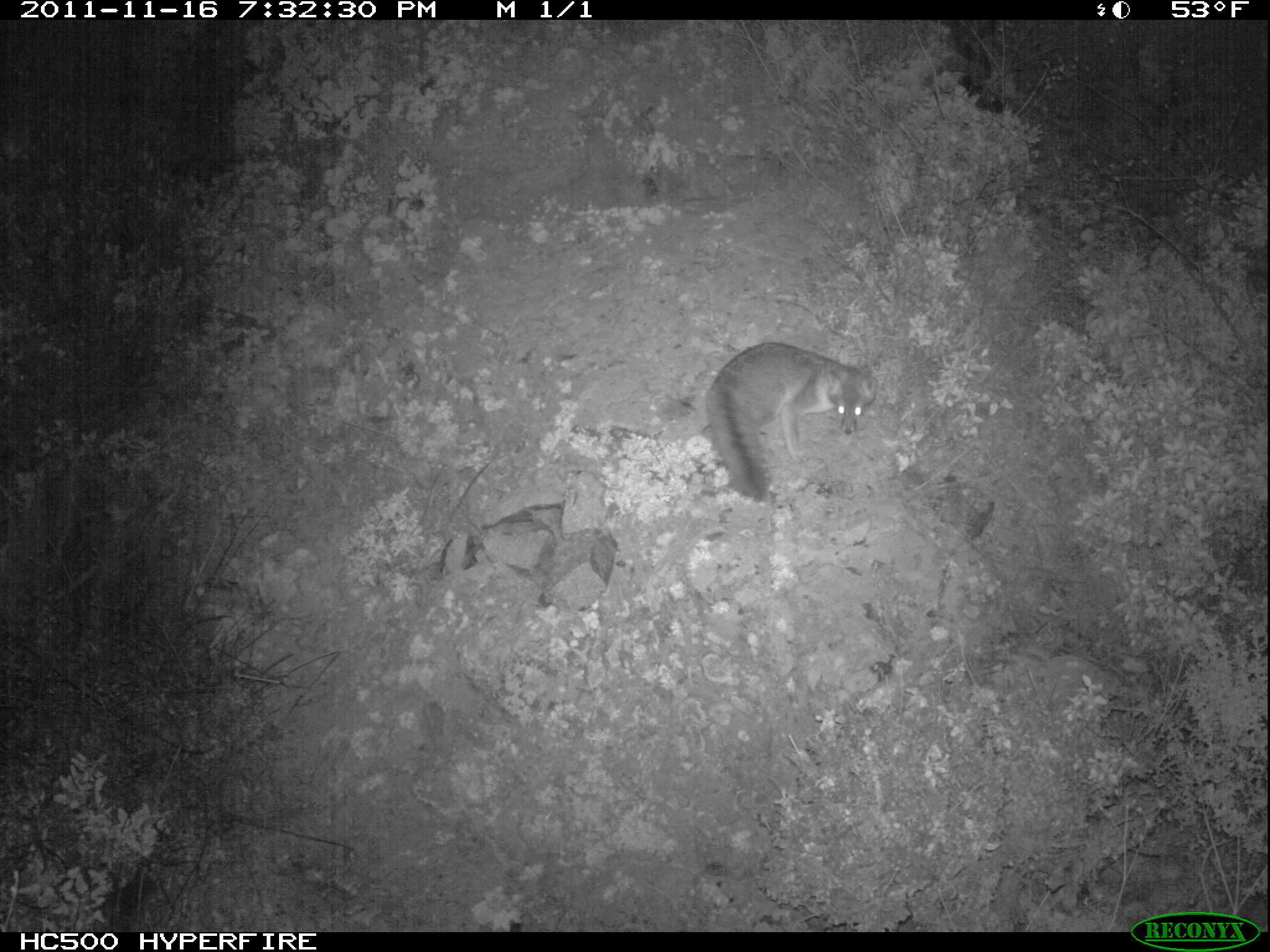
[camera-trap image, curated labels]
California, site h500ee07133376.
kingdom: Animalia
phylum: Chordata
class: Mammalia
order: Carnivora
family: Canidae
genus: Urocyon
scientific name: Urocyon littoralis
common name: island fox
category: fox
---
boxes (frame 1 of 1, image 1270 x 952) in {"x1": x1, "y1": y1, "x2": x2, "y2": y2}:
fox: {"x1": 704, "y1": 342, "x2": 877, "y2": 500}